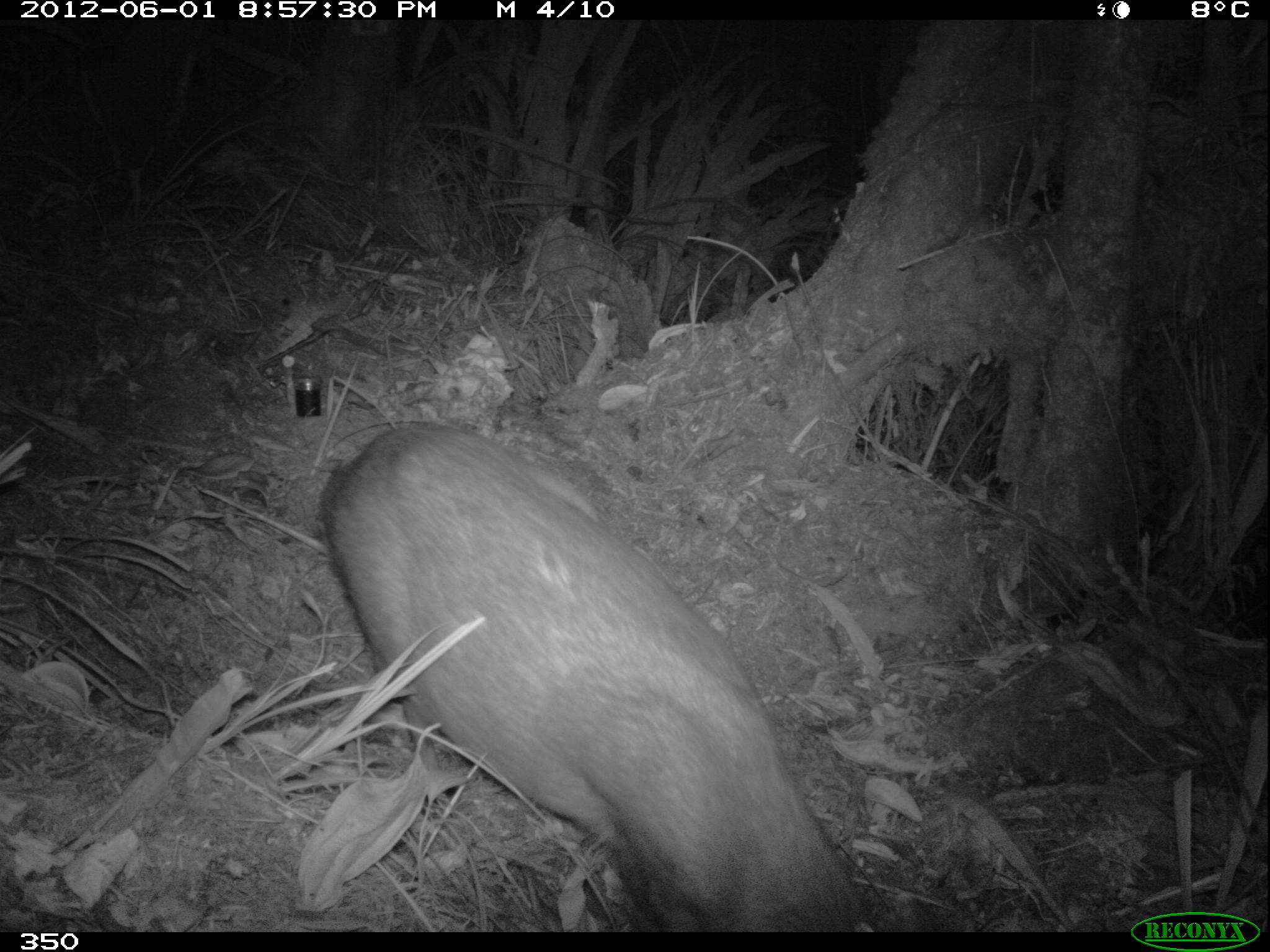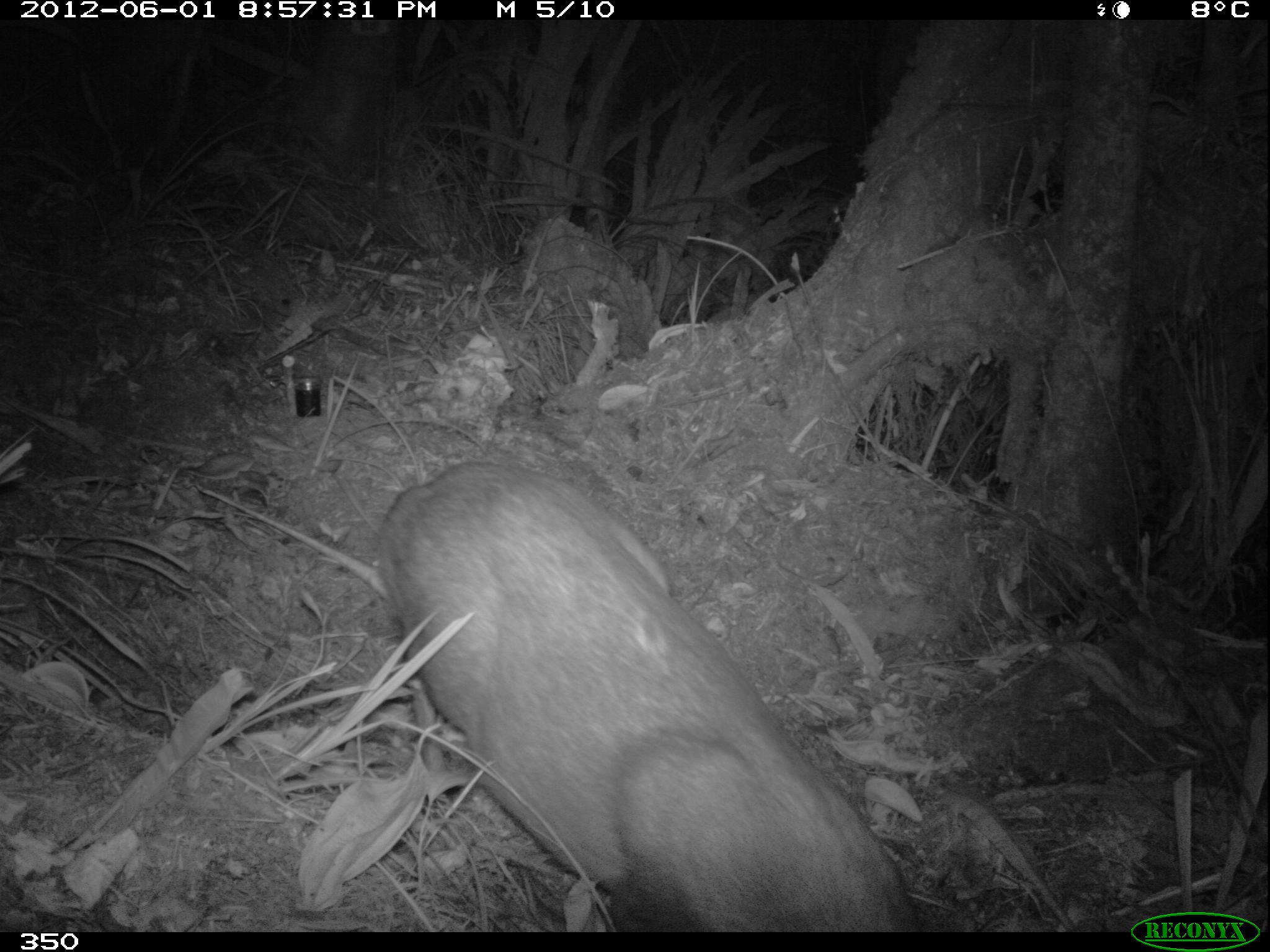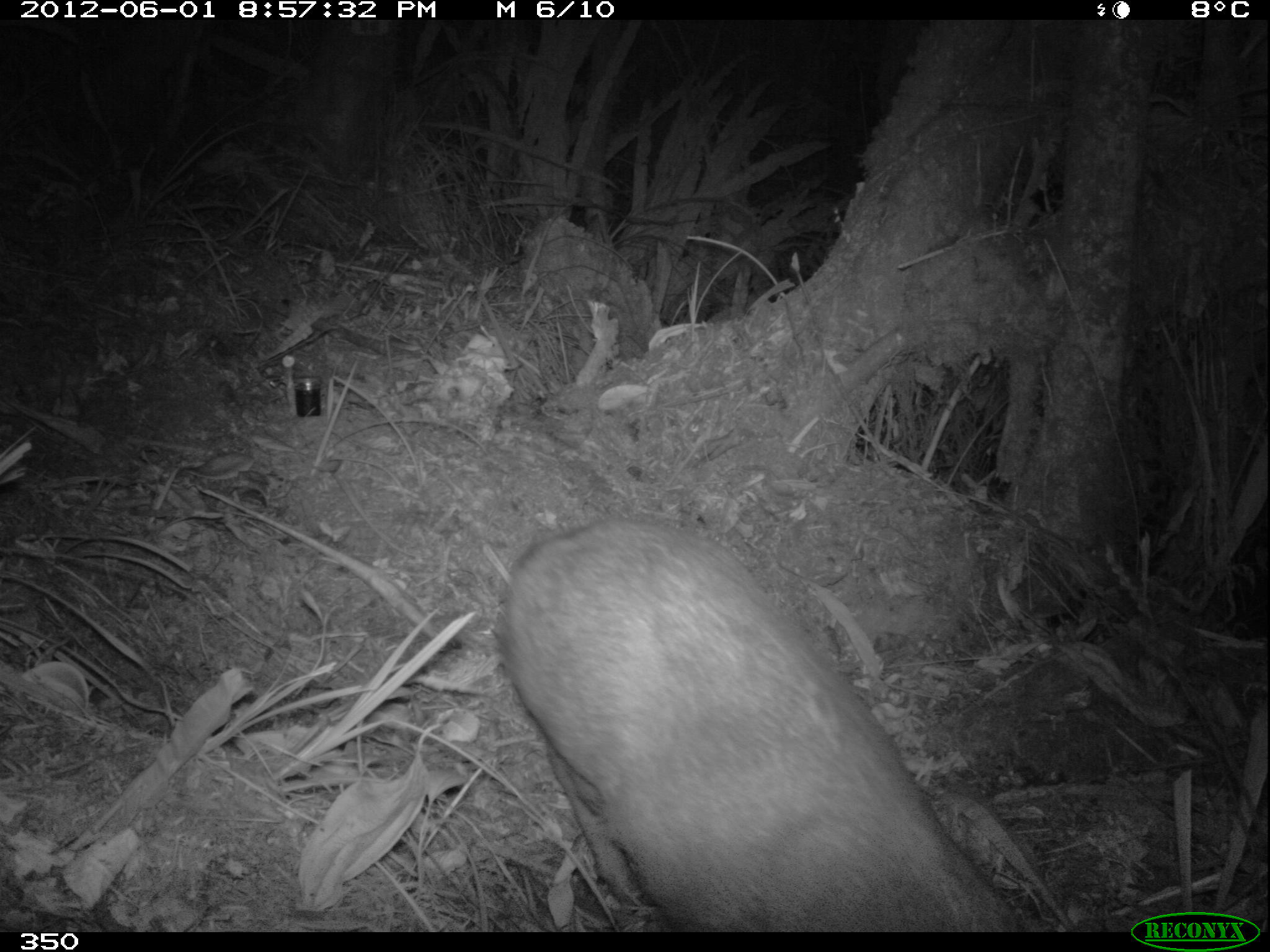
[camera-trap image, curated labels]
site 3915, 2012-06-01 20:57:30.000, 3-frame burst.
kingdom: Animalia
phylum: Chordata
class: Mammalia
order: Artiodactyla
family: Cervidae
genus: Mazama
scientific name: Mazama chunyi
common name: dwarf brocket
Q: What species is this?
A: Mazama chunyi (dwarf brocket).